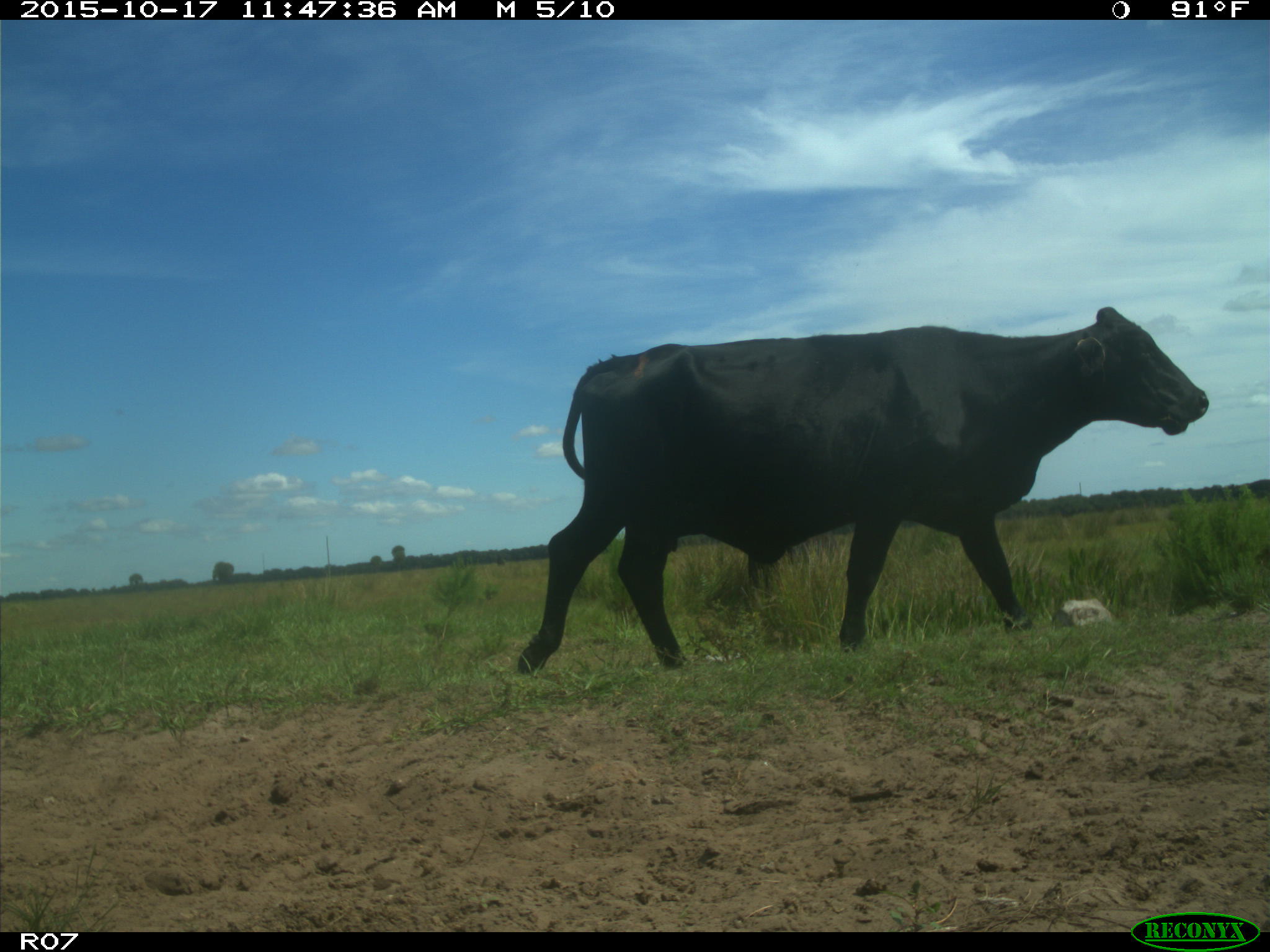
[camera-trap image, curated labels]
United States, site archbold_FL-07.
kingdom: Animalia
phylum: Chordata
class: Mammalia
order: Artiodactyla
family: Bovidae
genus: Bos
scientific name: Bos taurus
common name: domestic cow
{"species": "Bos taurus (domestic cow)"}